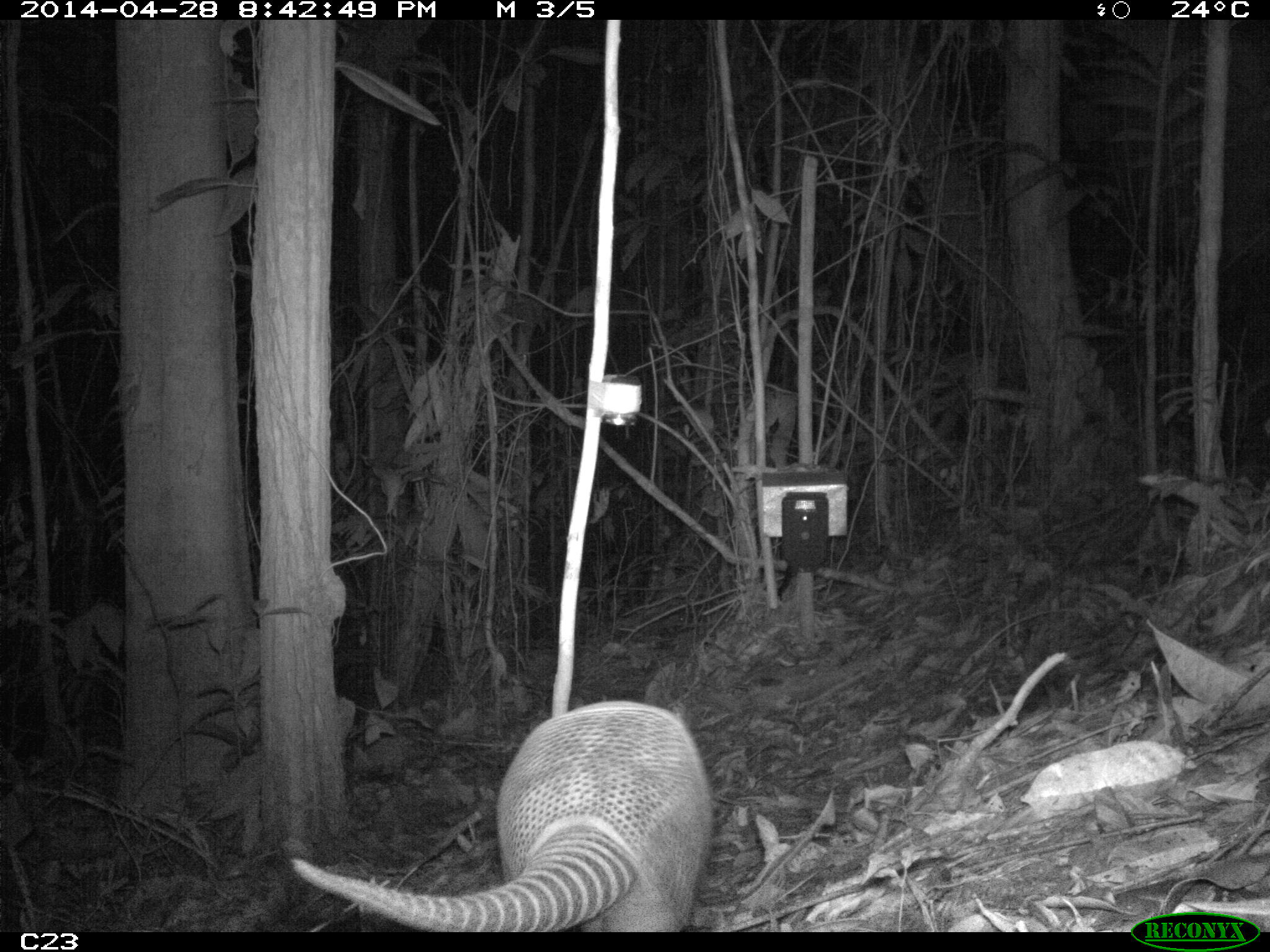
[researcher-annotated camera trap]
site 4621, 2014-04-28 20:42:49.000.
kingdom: Animalia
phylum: Chordata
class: Mammalia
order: Cingulata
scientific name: Cingulata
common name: armadillo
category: unknown armadillo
Unknown armadillo (armadillo) (Cingulata), count 1, age adult, sex male.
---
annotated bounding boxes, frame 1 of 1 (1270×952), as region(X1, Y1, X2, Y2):
unknown armadillo: region(290, 697, 717, 931)